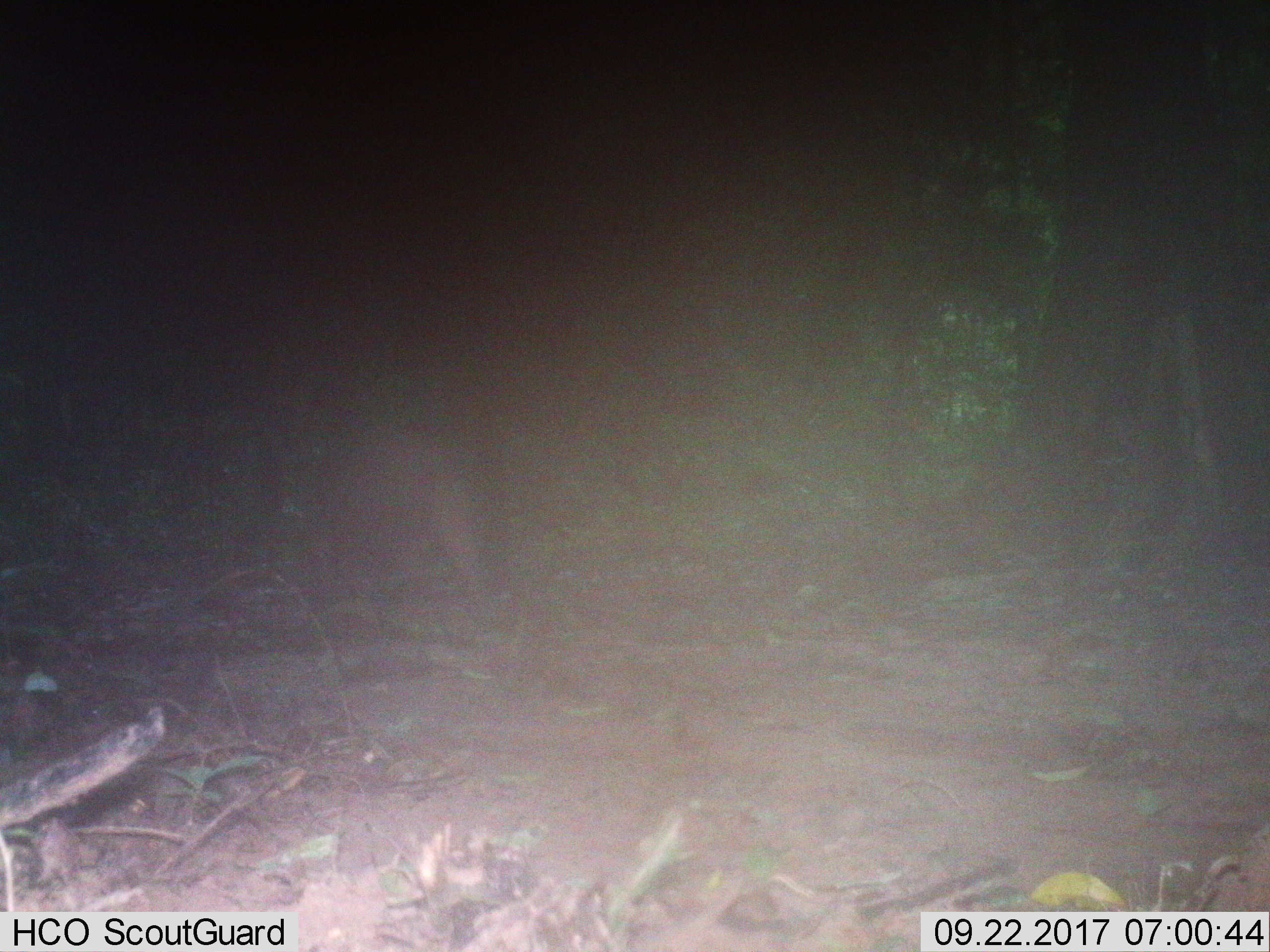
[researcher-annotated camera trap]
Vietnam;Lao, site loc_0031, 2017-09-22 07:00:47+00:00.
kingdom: Animalia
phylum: Chordata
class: Mammalia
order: Artiodactyla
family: Suidae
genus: Sus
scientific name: Sus scrofa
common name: eurasian wild pig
Eurasian wild pig (Sus scrofa). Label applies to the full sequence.